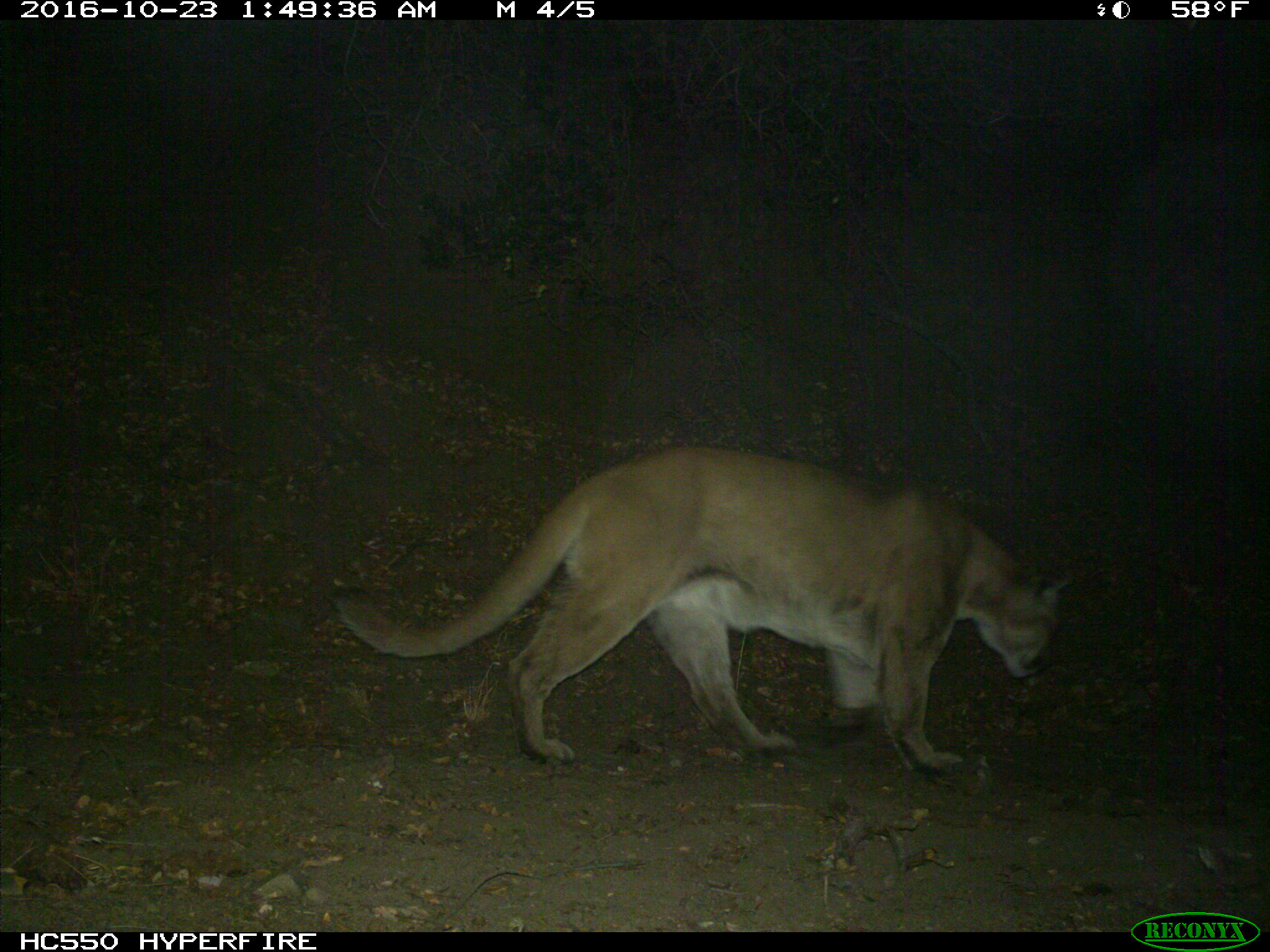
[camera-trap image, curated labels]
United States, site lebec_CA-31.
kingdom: Animalia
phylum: Chordata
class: Mammalia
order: Carnivora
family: Felidae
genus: Puma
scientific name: Puma concolor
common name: mountain lion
Puma concolor (mountain lion).